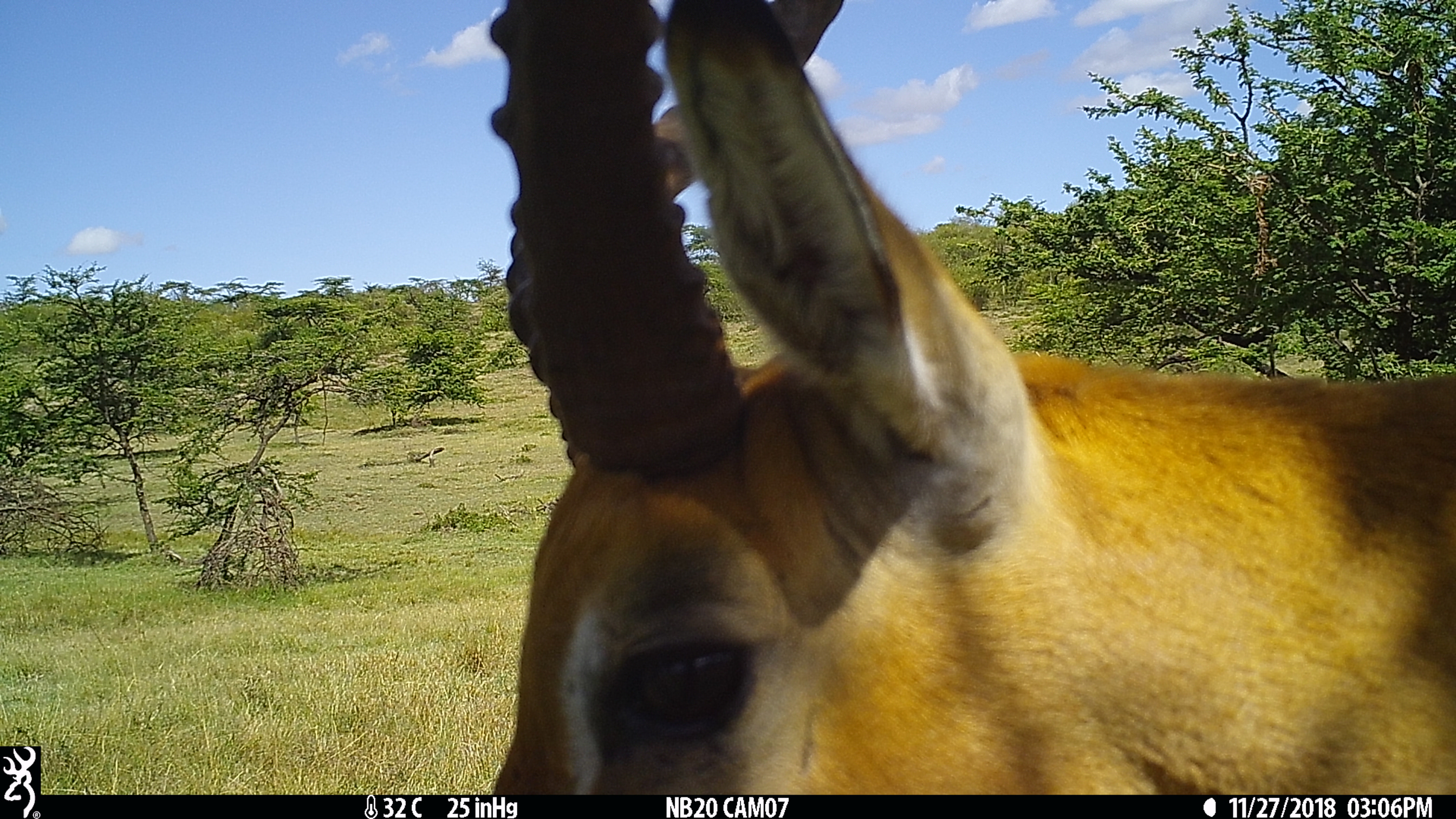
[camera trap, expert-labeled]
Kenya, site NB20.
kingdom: Animalia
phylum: Chordata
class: Mammalia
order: Artiodactyla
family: Bovidae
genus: Aepyceros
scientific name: Aepyceros melampus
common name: impala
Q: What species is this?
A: Impala (Aepyceros melampus).